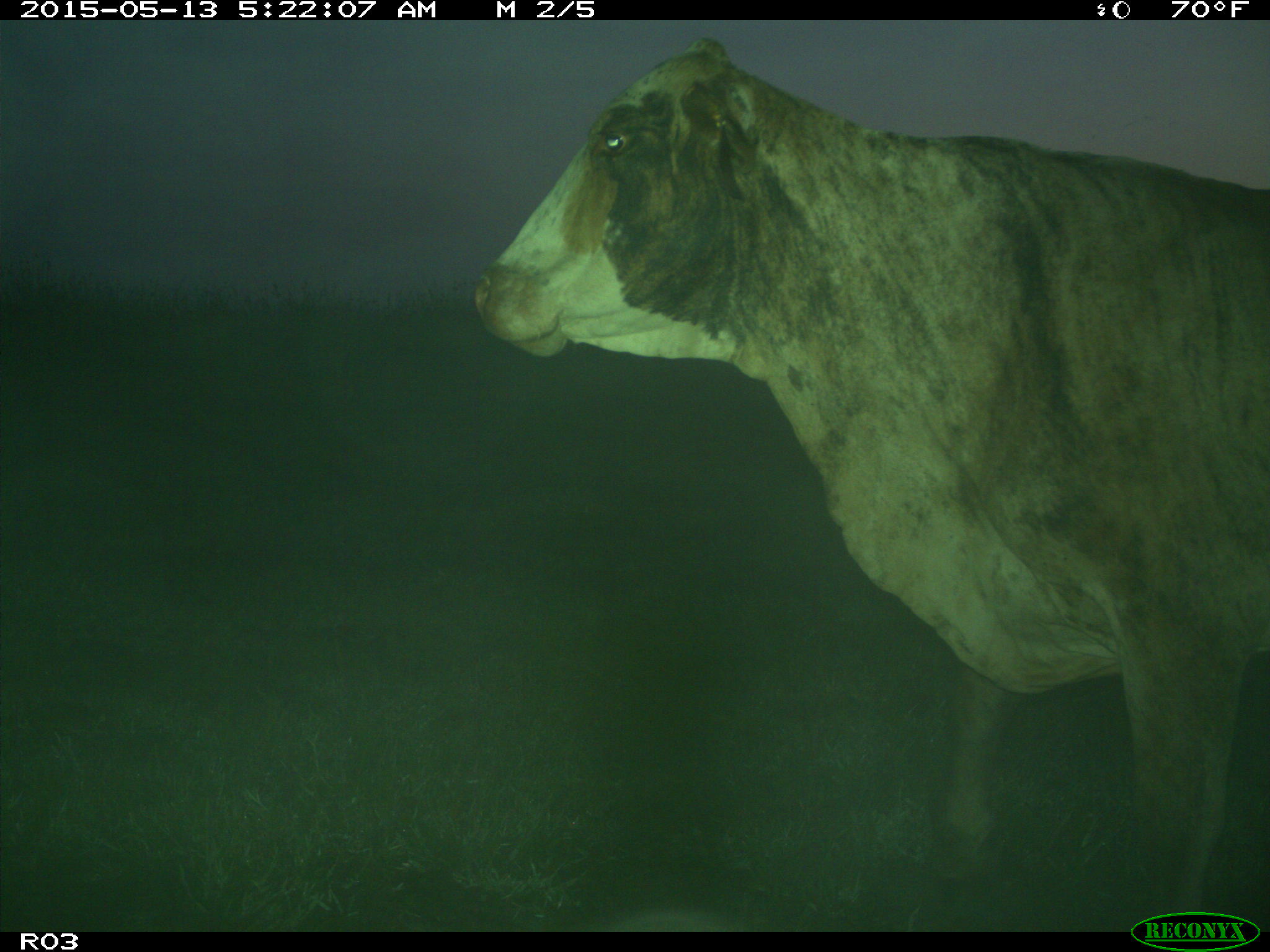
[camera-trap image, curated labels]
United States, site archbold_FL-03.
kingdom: Animalia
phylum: Chordata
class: Mammalia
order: Artiodactyla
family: Bovidae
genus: Bos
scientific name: Bos taurus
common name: domestic cow